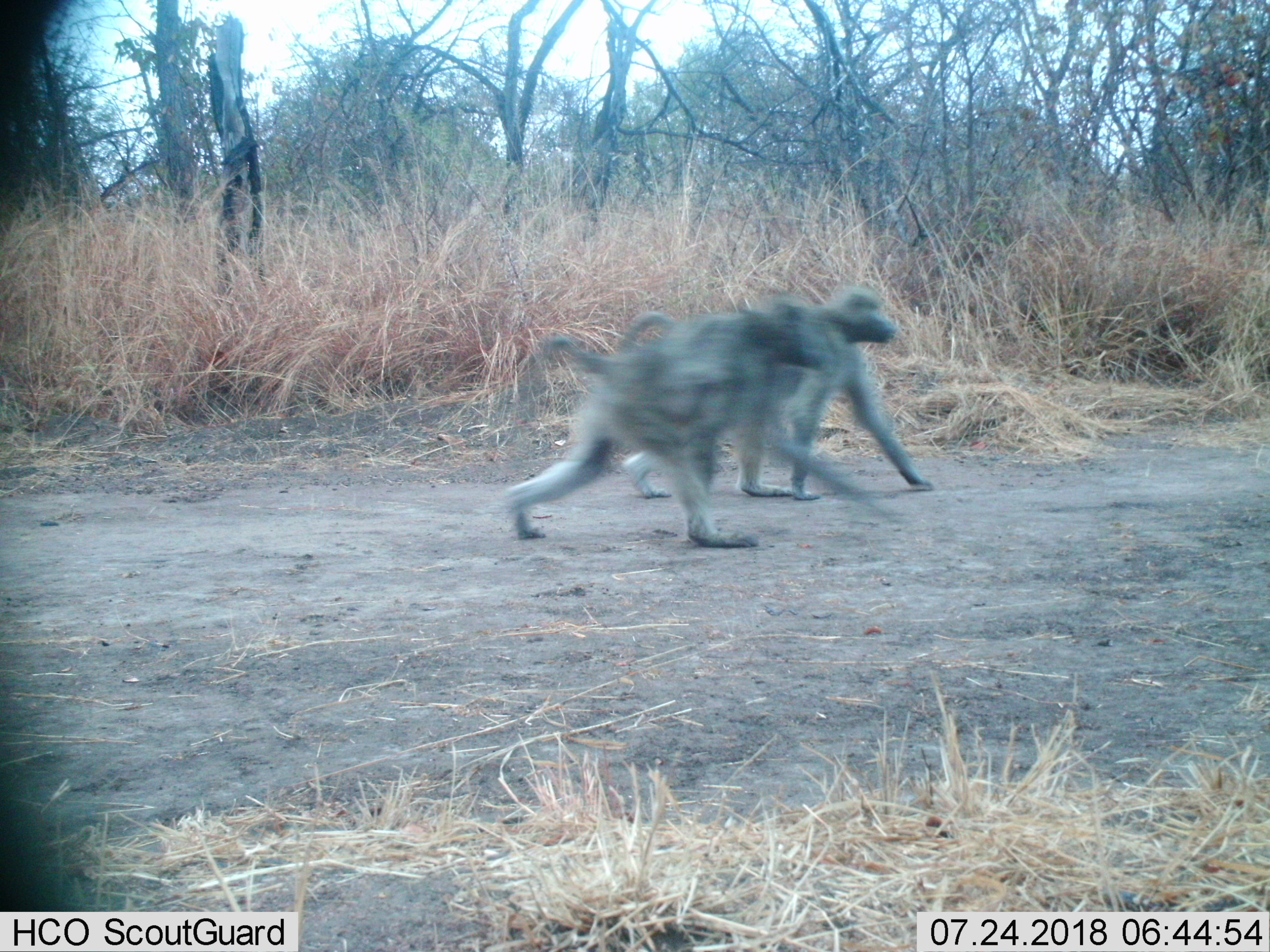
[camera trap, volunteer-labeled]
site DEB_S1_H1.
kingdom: Animalia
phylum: Chordata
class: Mammalia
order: Primates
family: Cercopithecidae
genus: Papio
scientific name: Papio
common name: baboon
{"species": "baboon (Papio)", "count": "2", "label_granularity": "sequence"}